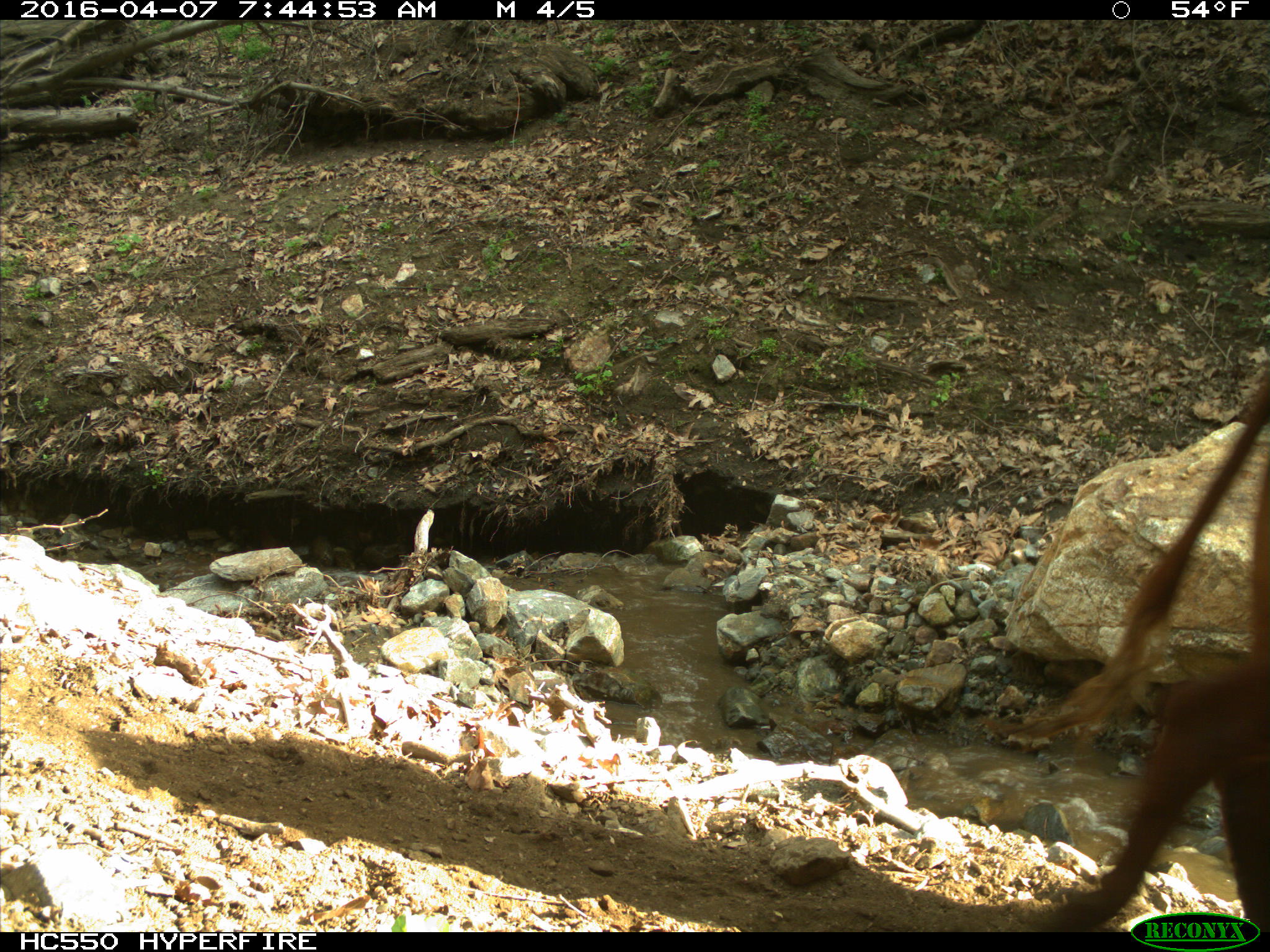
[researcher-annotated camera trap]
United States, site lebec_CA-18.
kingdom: Animalia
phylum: Chordata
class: Mammalia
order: Artiodactyla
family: Bovidae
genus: Bos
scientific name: Bos taurus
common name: domestic cow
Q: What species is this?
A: Bos taurus (domestic cow).